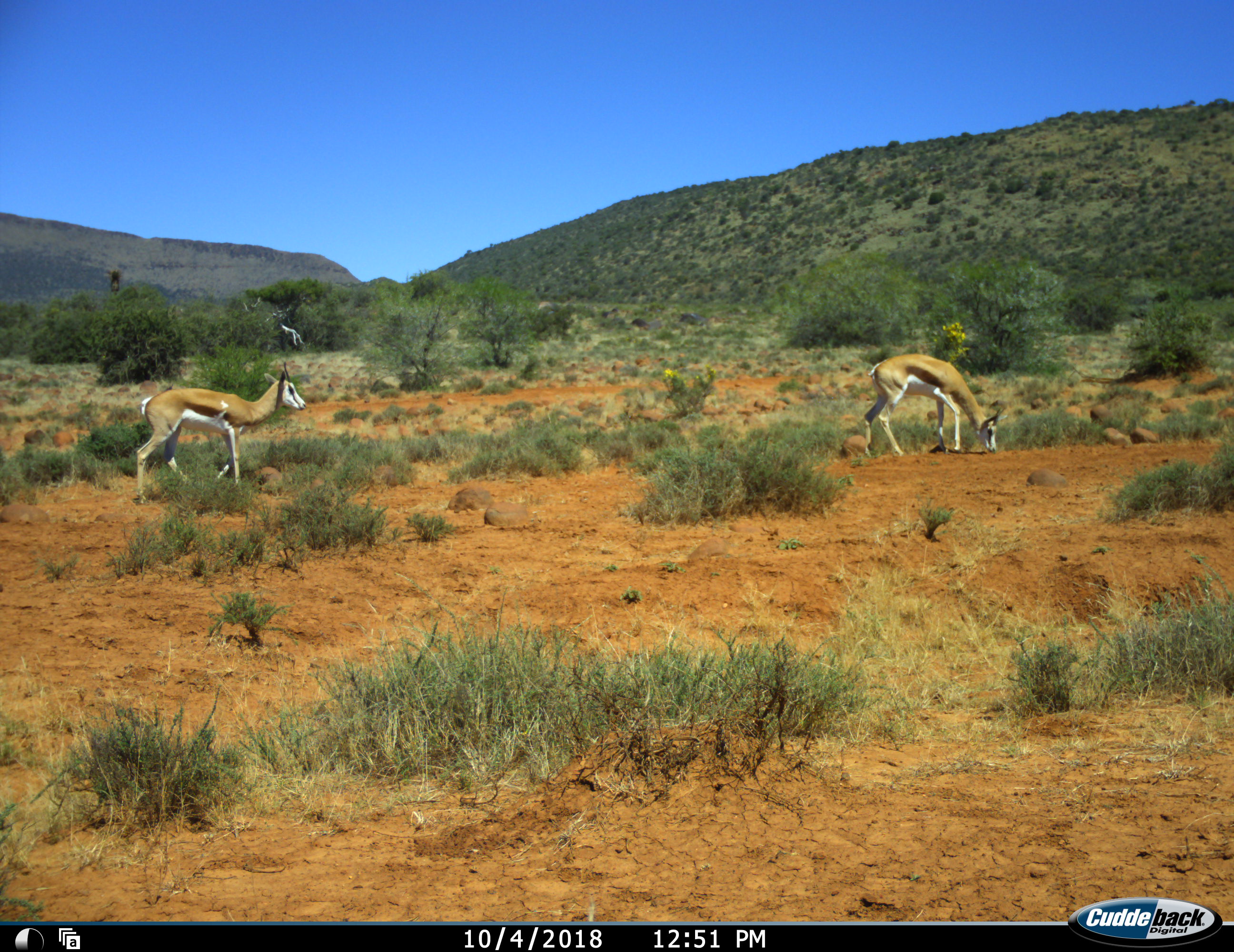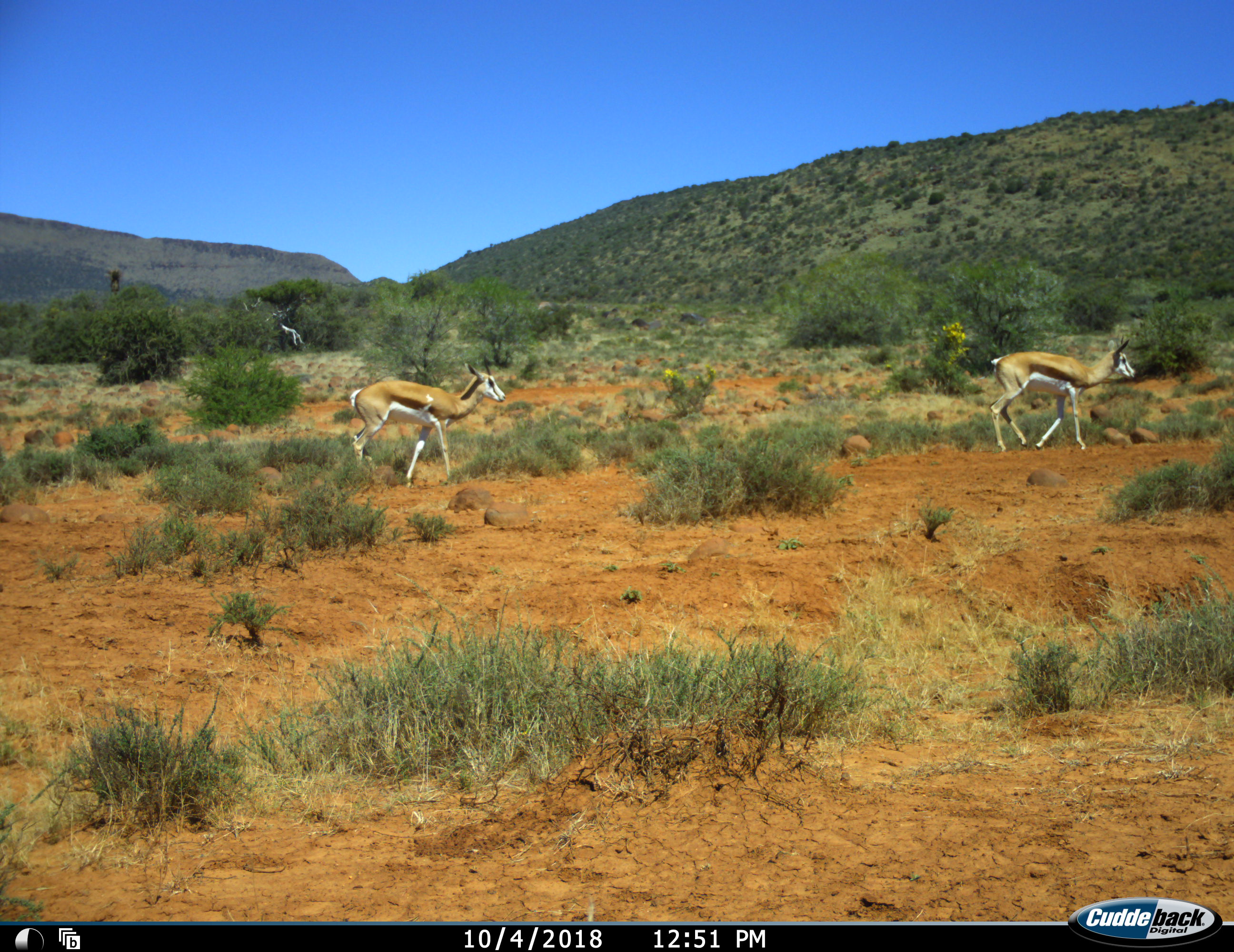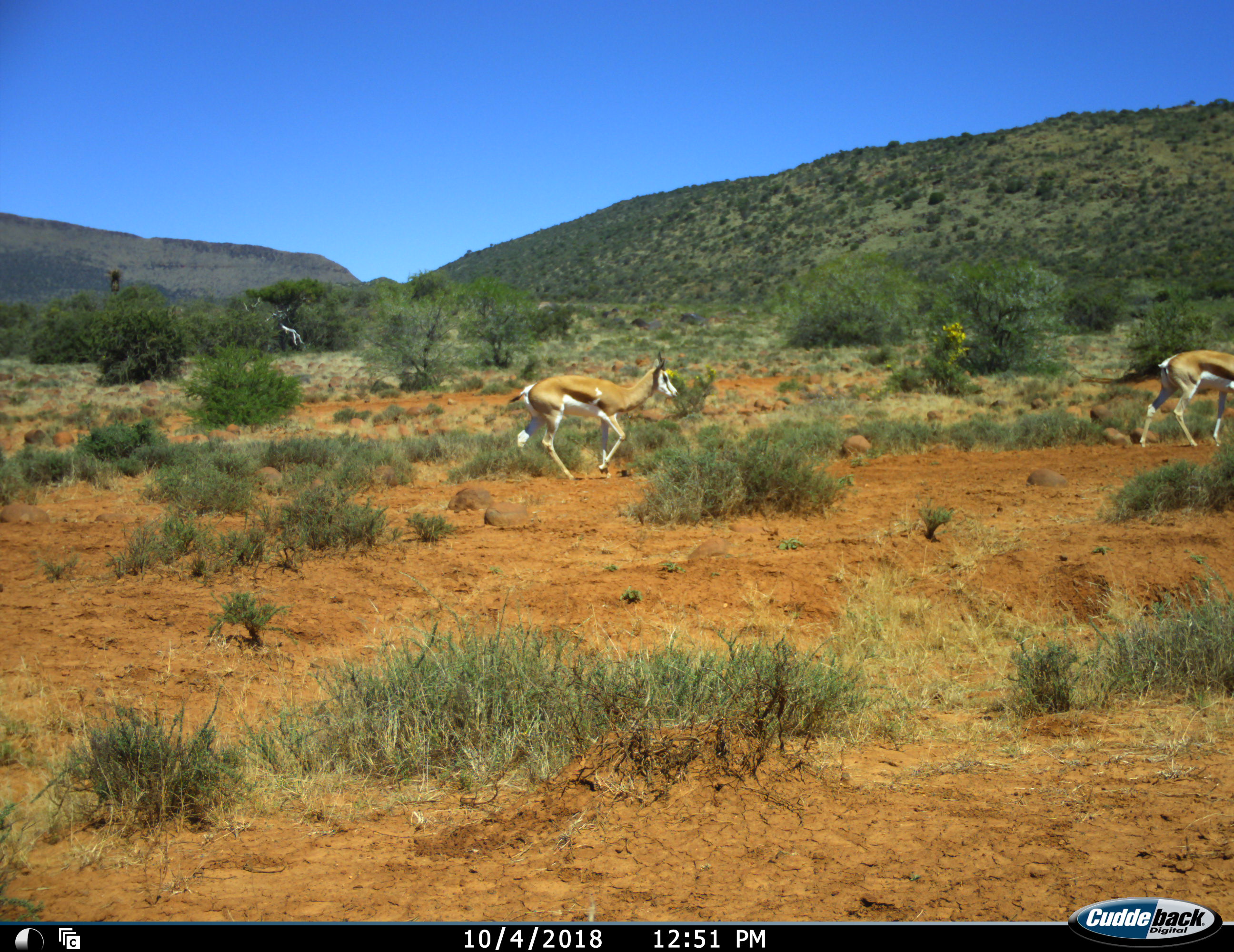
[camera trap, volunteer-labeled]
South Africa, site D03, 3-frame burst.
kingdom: Animalia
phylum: Chordata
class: Mammalia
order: Artiodactyla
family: Bovidae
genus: Antidorcas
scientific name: Antidorcas marsupialis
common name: springbok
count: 2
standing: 20%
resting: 0%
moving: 80%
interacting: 0%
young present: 0%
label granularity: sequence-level